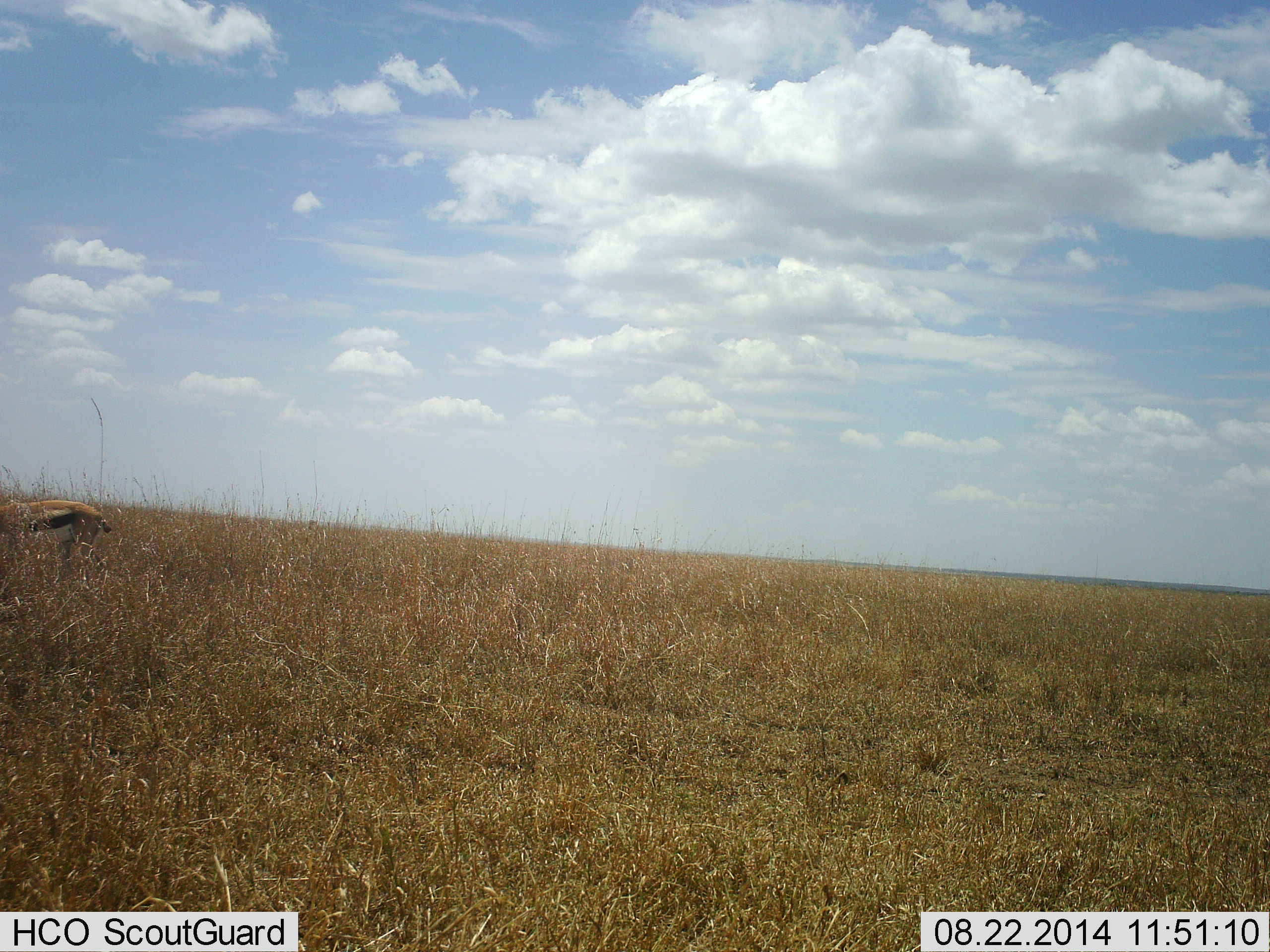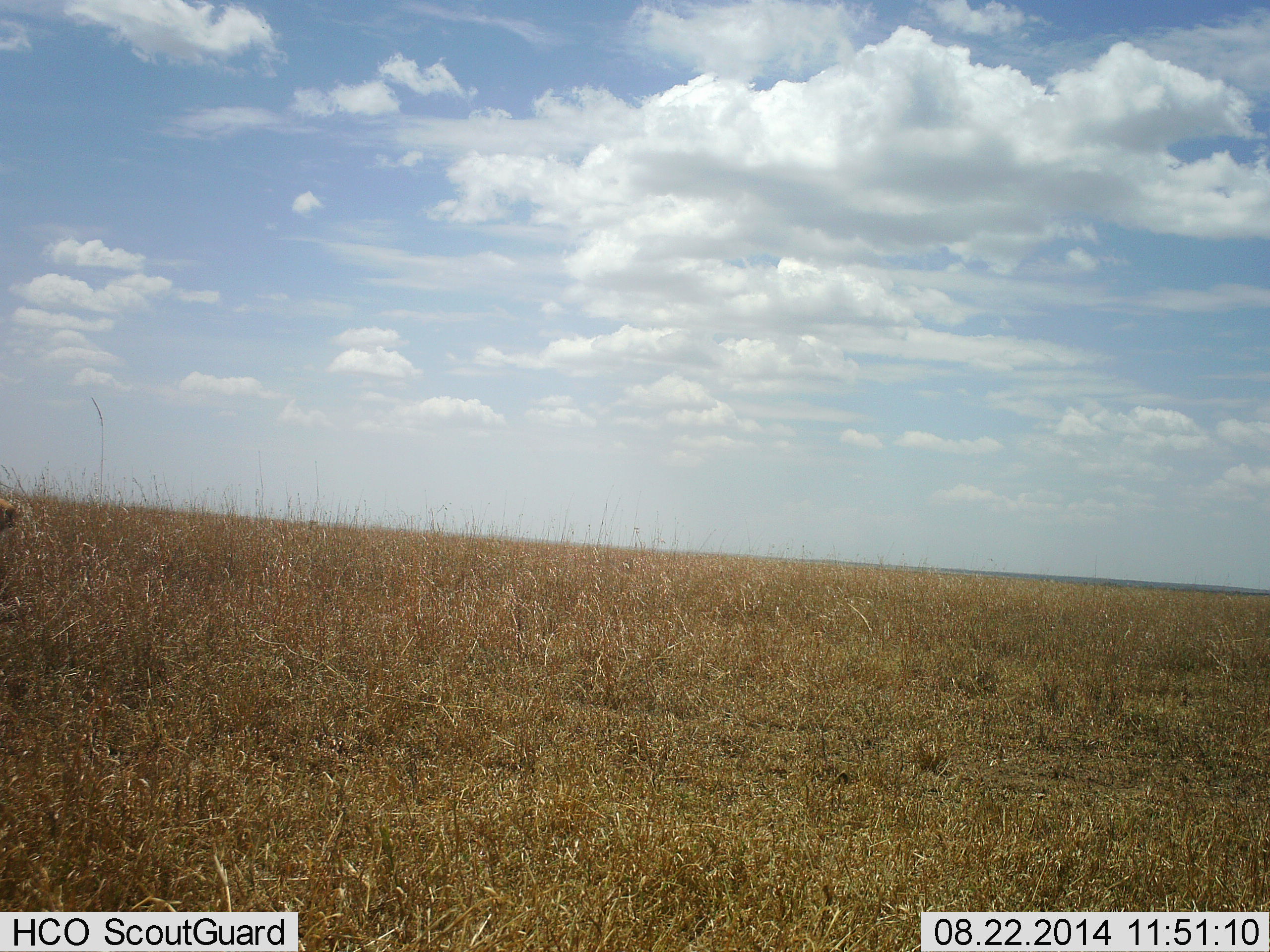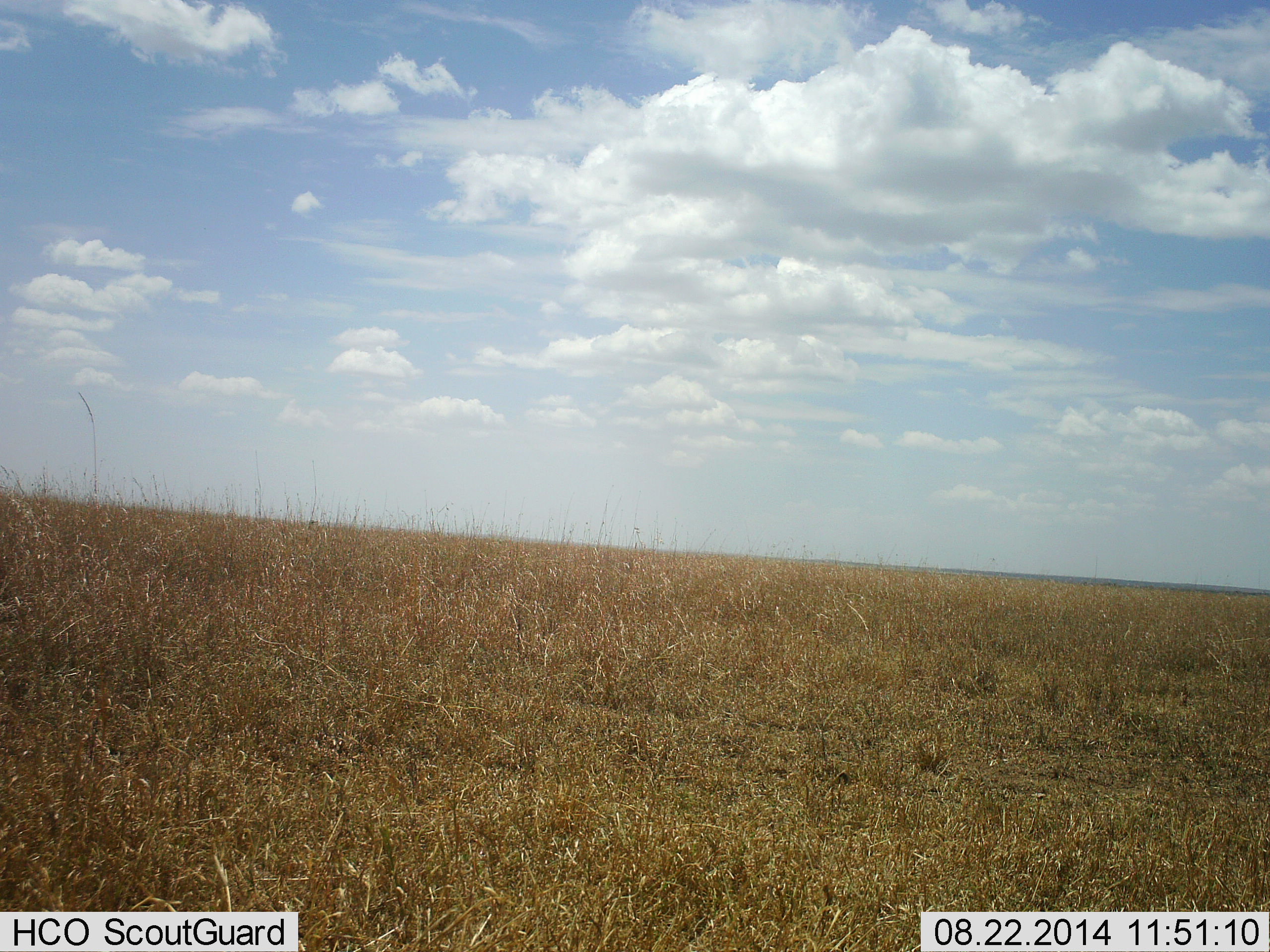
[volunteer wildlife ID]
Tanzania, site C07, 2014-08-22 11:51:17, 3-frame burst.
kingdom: Animalia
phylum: Chordata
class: Mammalia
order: Artiodactyla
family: Bovidae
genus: Eudorcas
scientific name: Eudorcas thomsonii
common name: thomson's gazelle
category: gazellethomsons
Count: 1.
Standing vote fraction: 0%.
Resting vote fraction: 0%.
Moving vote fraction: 100%.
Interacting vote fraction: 0%.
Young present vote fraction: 0%.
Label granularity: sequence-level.